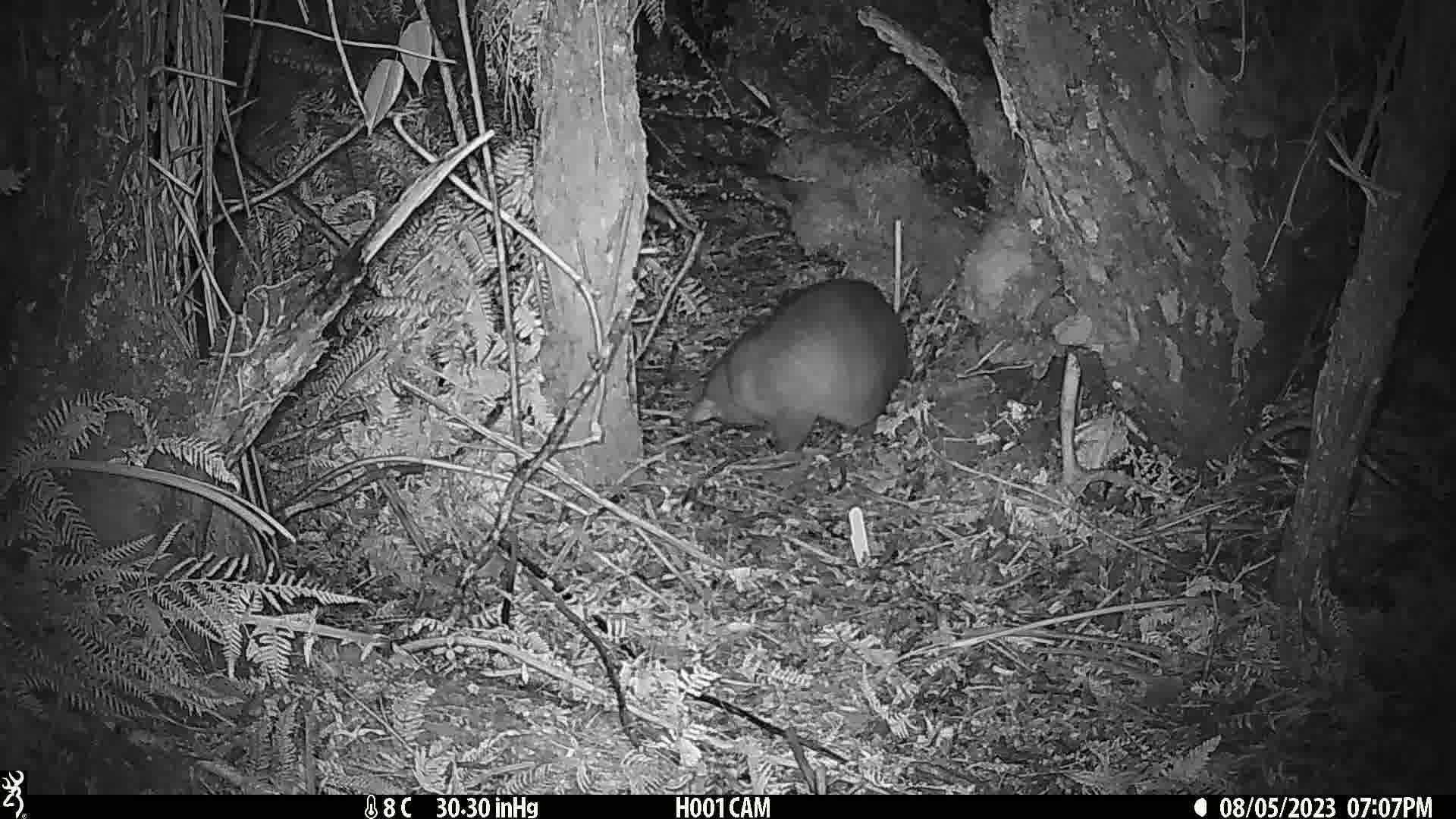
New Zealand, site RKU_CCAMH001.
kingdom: Animalia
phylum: Chordata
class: Mammalia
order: Diprotodontia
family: Phalangeridae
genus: Trichosurus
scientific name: Trichosurus vulpecula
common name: common brushtail possum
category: possum